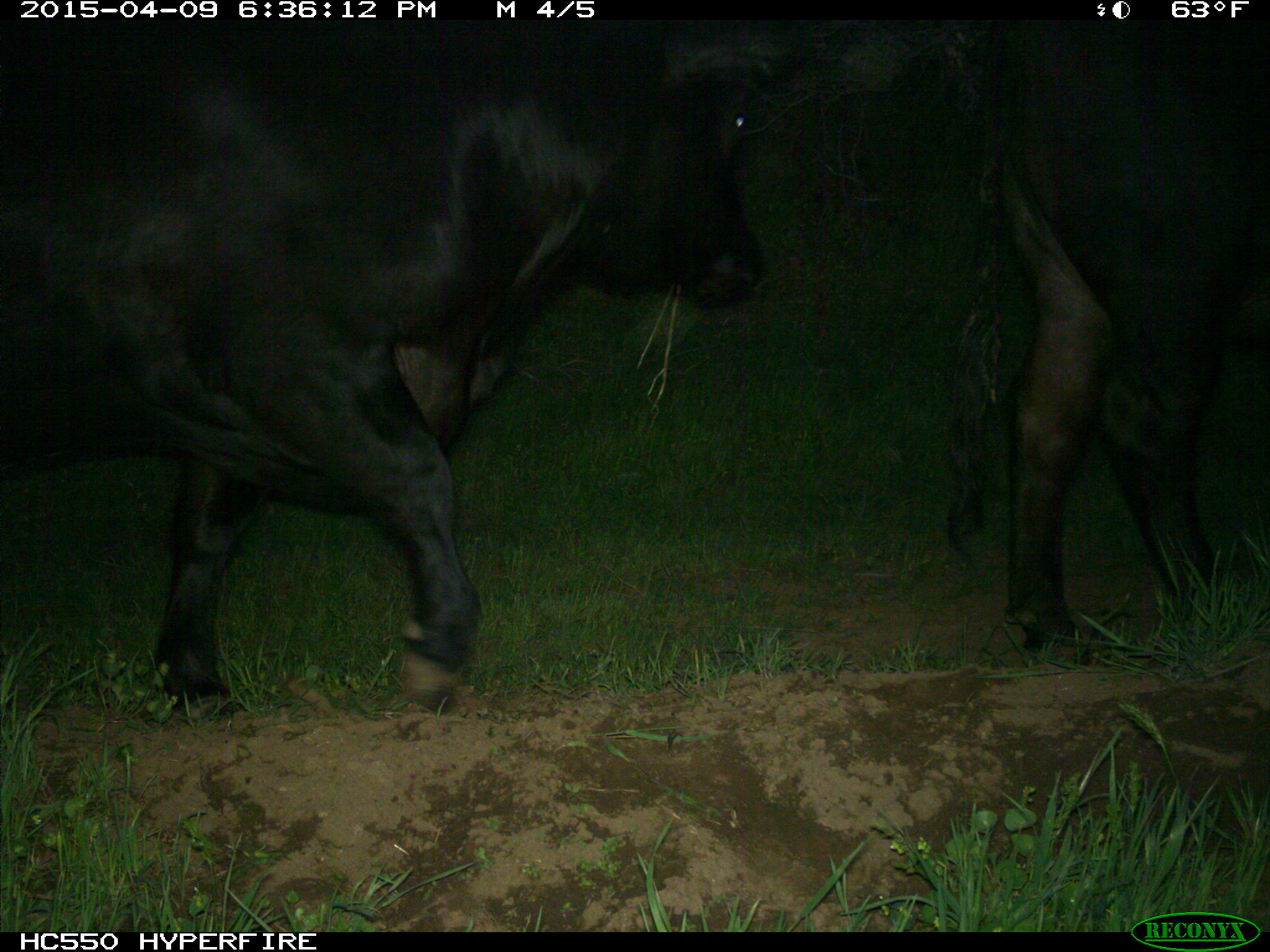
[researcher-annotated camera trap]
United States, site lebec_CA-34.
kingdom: Animalia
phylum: Chordata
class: Mammalia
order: Artiodactyla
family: Bovidae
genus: Bos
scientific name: Bos taurus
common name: domestic cow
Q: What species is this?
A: Bos taurus (domestic cow).